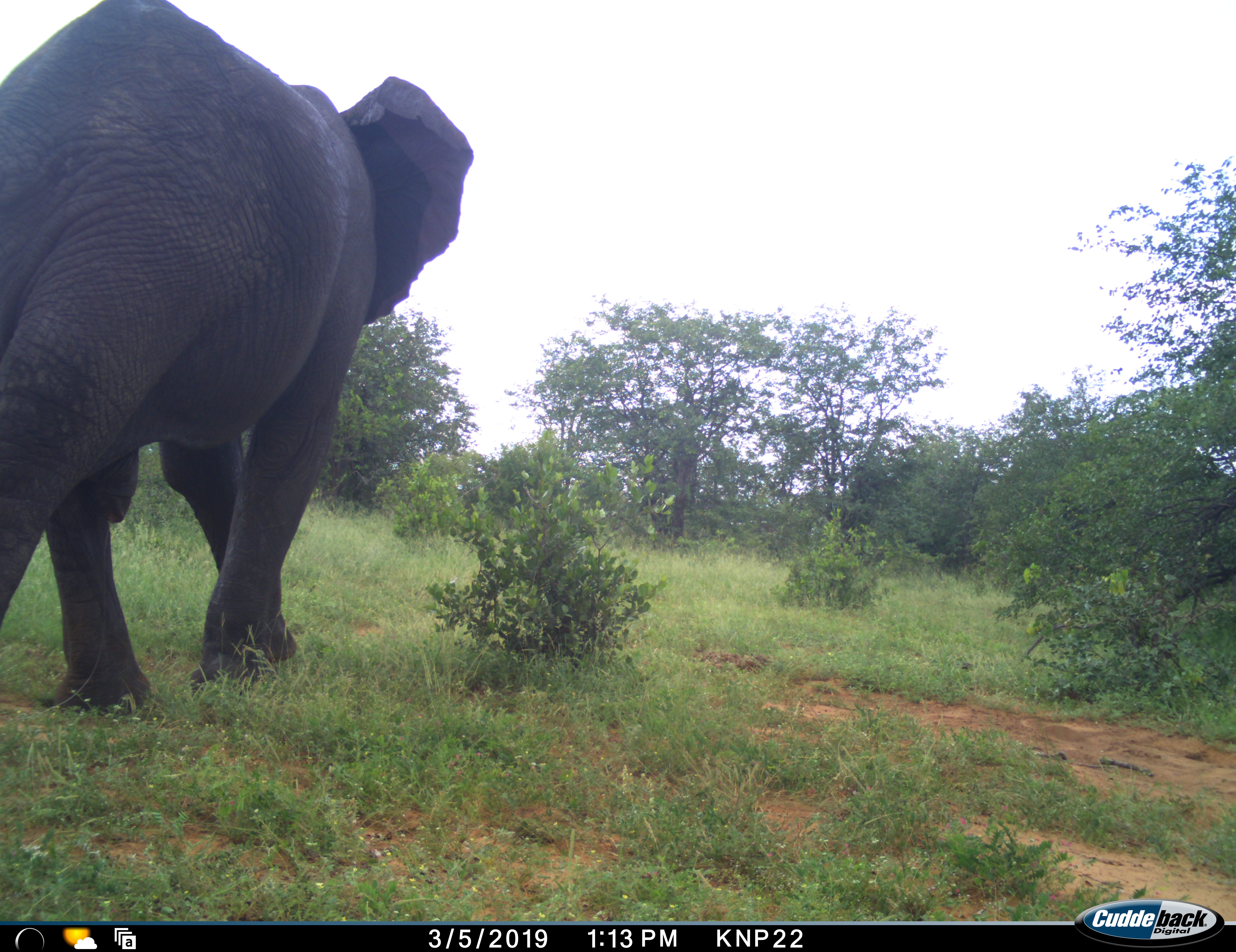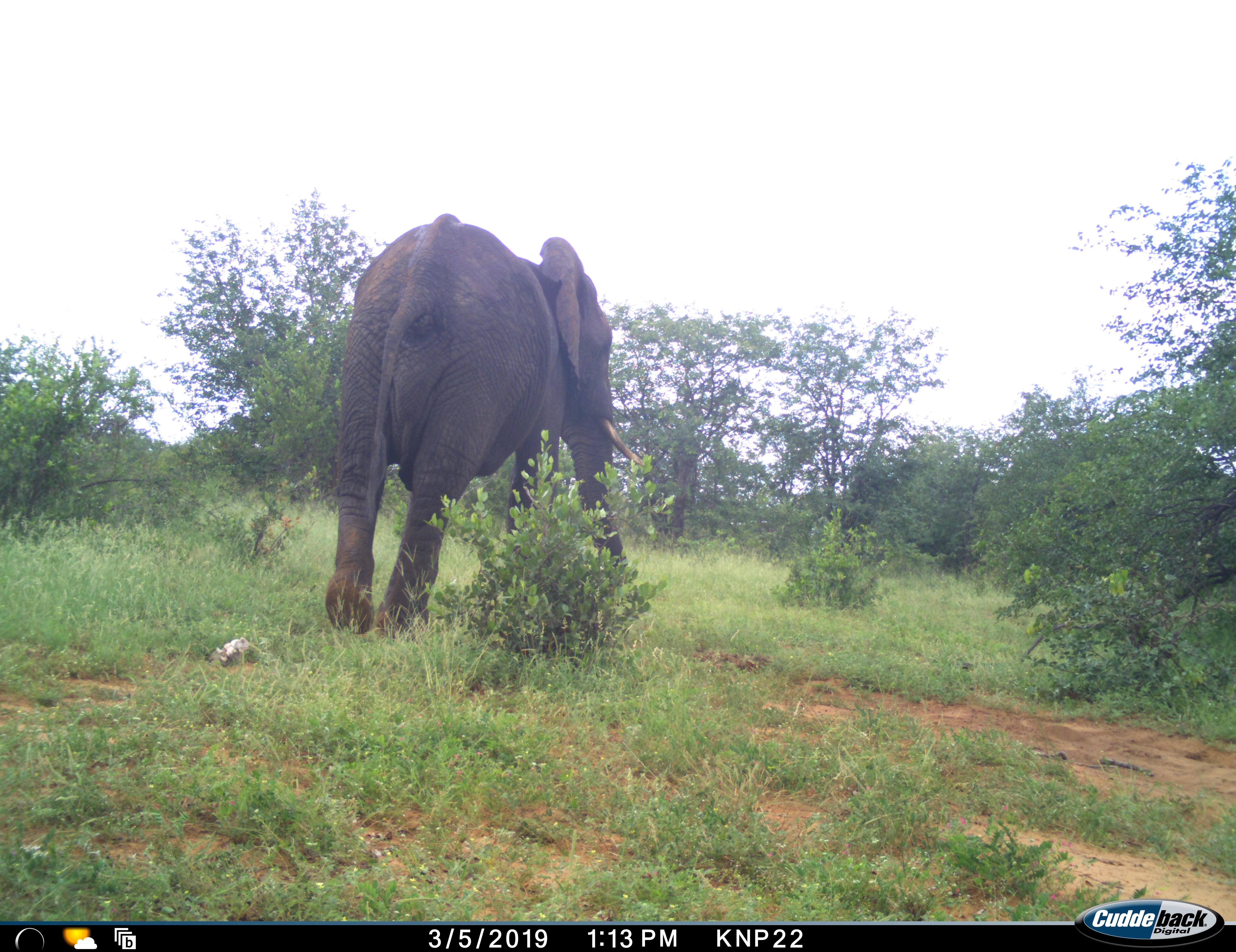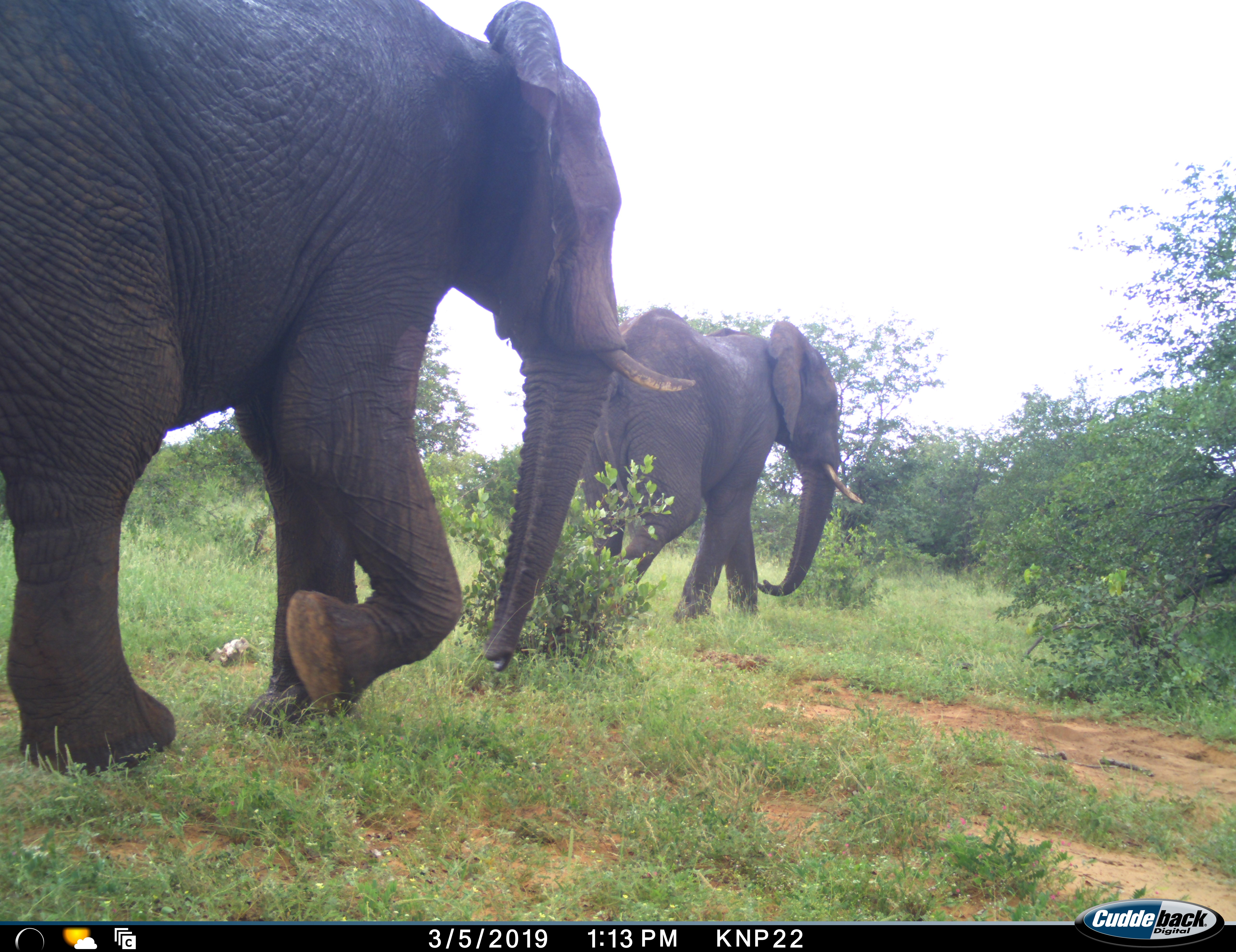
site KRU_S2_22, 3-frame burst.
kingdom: Animalia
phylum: Chordata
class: Mammalia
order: Proboscidea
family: Elephantidae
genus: Loxodonta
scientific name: Loxodonta africana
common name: african bush elephant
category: elephant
Elephant (african bush elephant) (Loxodonta africana), count 2. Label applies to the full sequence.